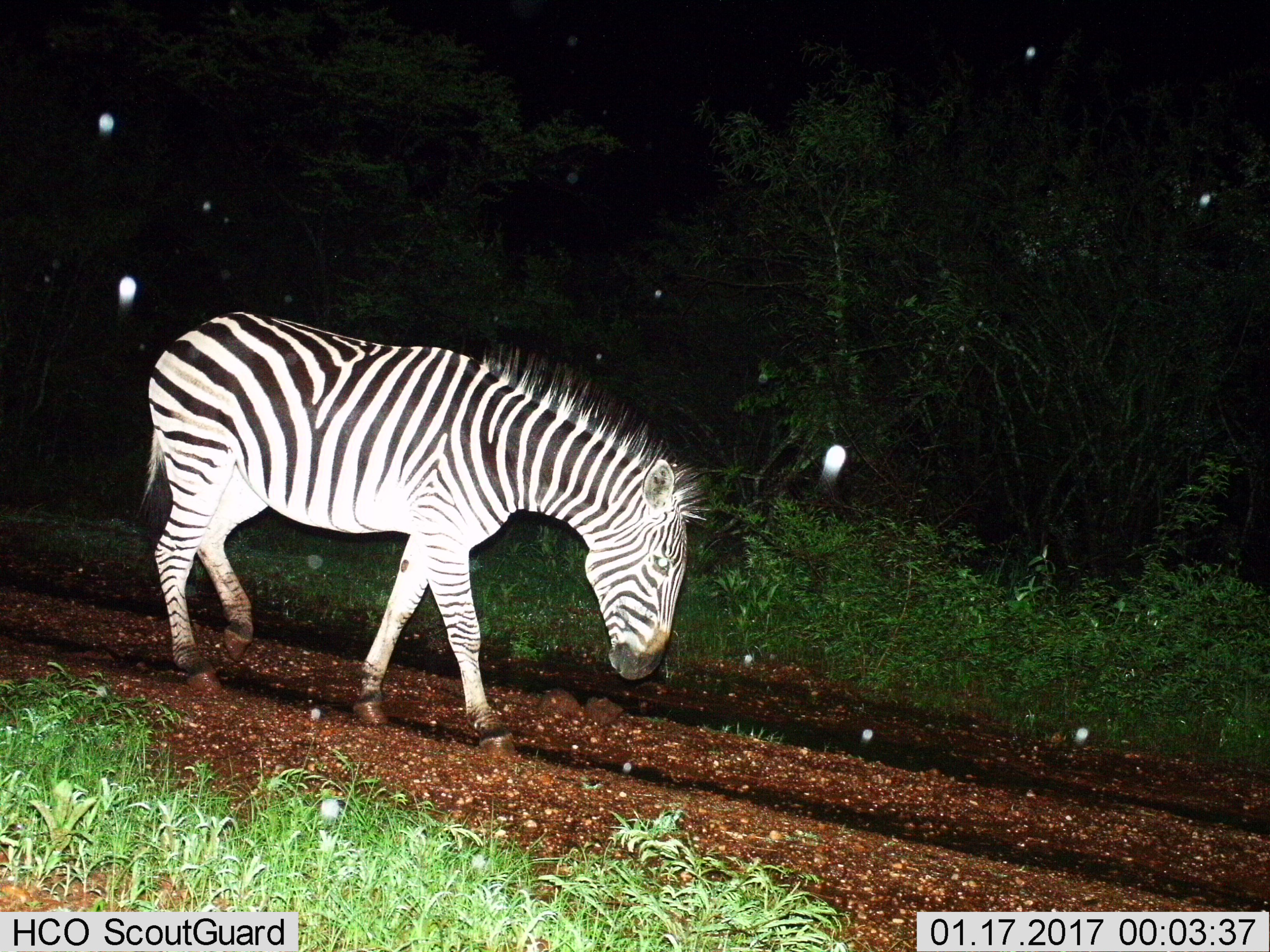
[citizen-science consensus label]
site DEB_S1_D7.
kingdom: Animalia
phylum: Chordata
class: Mammalia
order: Perissodactyla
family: Equidae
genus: Equus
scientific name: Equus quagga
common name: plains zebra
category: zebraplains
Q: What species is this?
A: Zebraplains (plains zebra) (Equus quagga).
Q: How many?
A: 1.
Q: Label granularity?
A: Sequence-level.